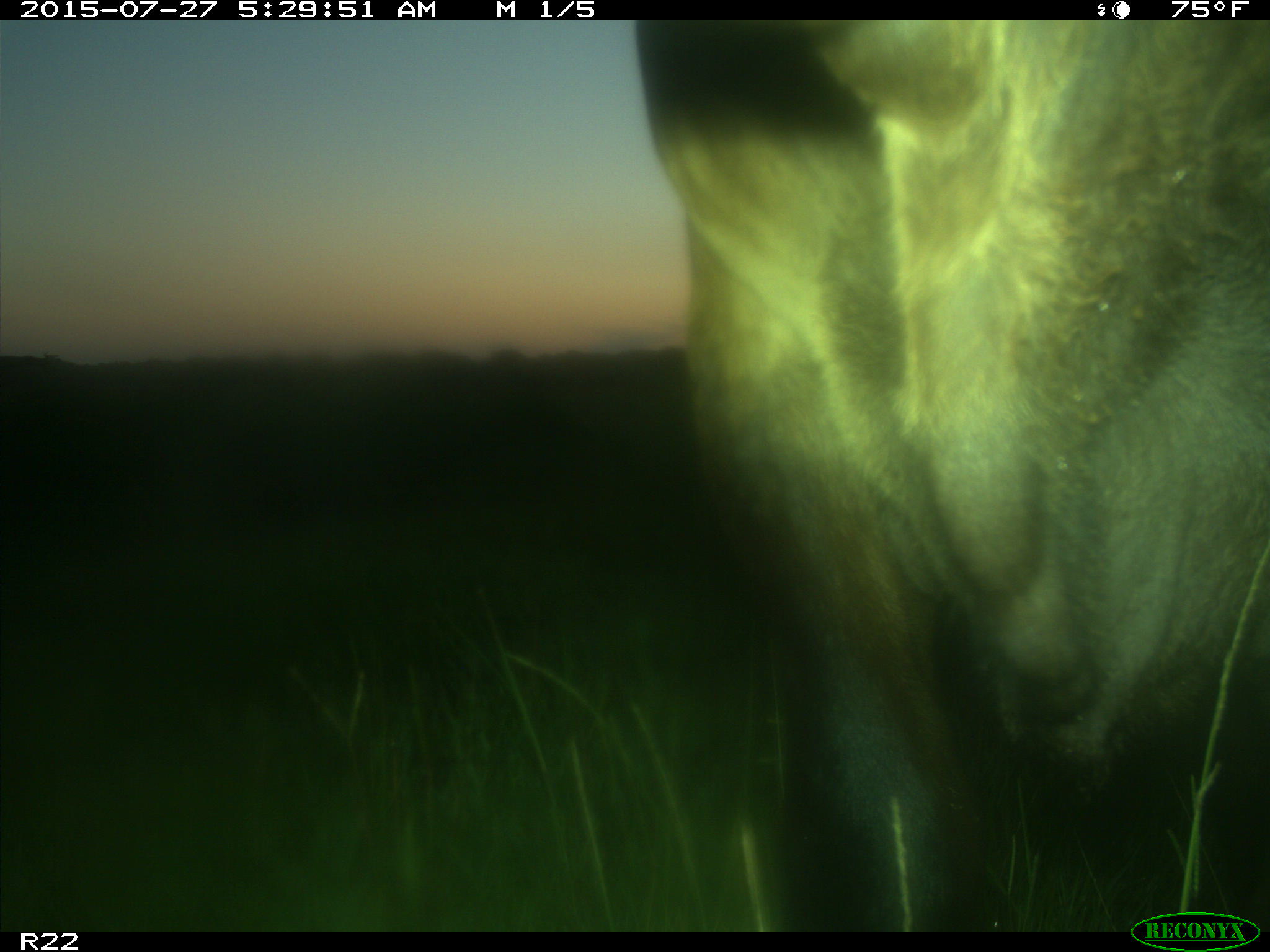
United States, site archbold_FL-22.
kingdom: Animalia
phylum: Chordata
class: Mammalia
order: Artiodactyla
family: Bovidae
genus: Bos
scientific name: Bos taurus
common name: domestic cow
Bos taurus (domestic cow).